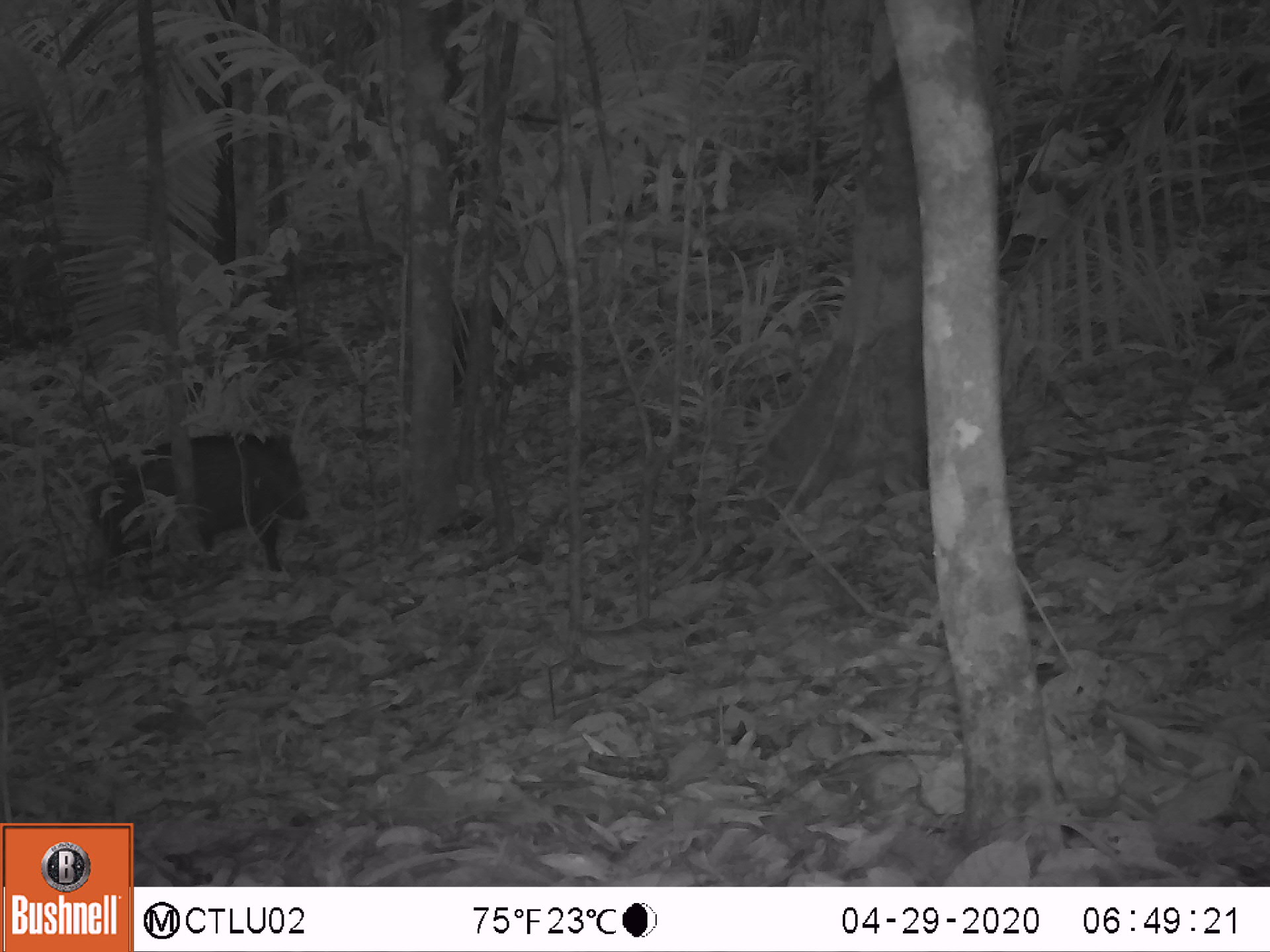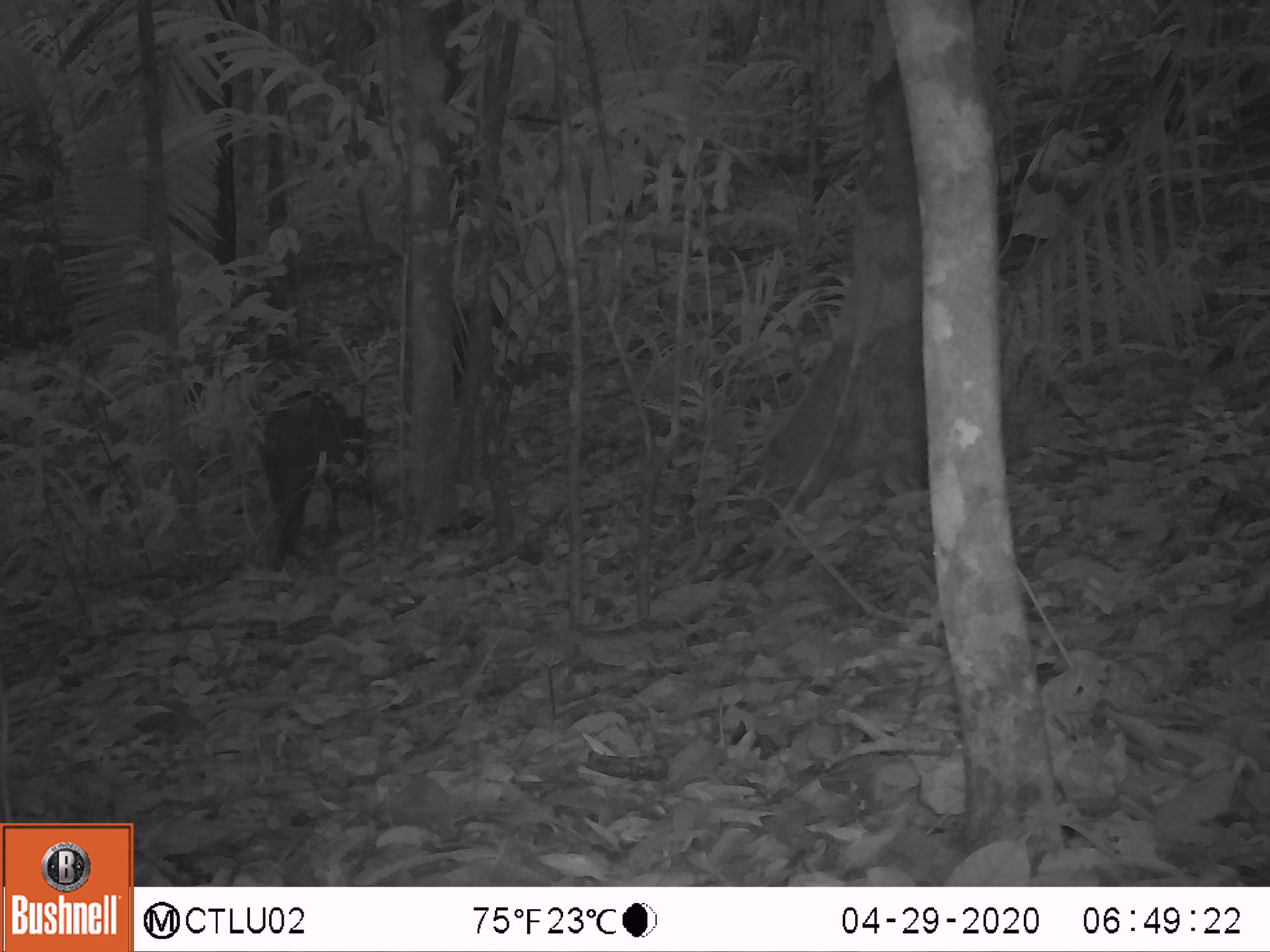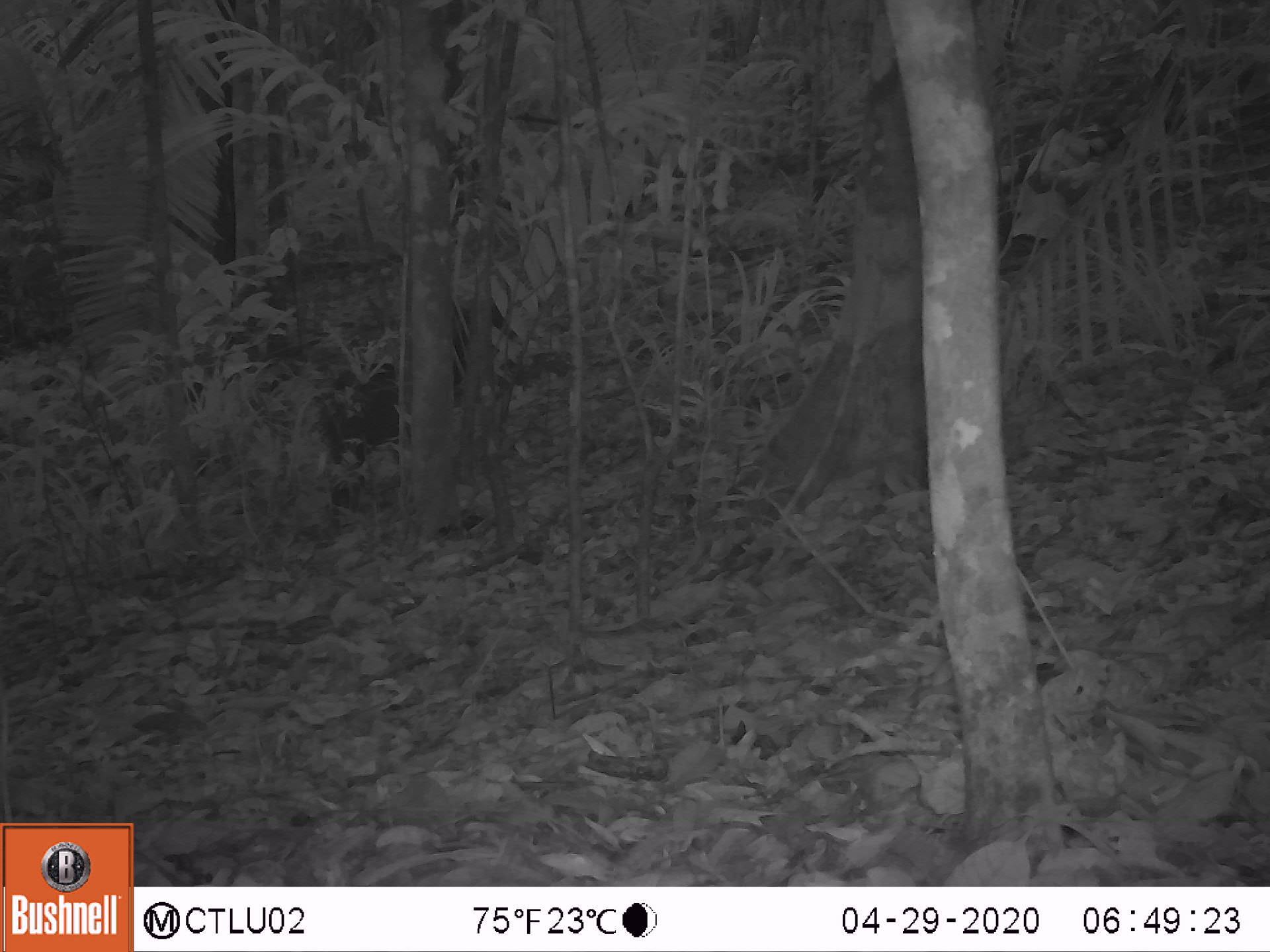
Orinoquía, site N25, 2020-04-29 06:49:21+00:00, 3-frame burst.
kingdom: Animalia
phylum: Chordata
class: Mammalia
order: Artiodactyla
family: Tayassuidae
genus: Pecari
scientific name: Pecari tajacu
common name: collared peccary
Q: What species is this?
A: Collared peccary (Pecari tajacu).